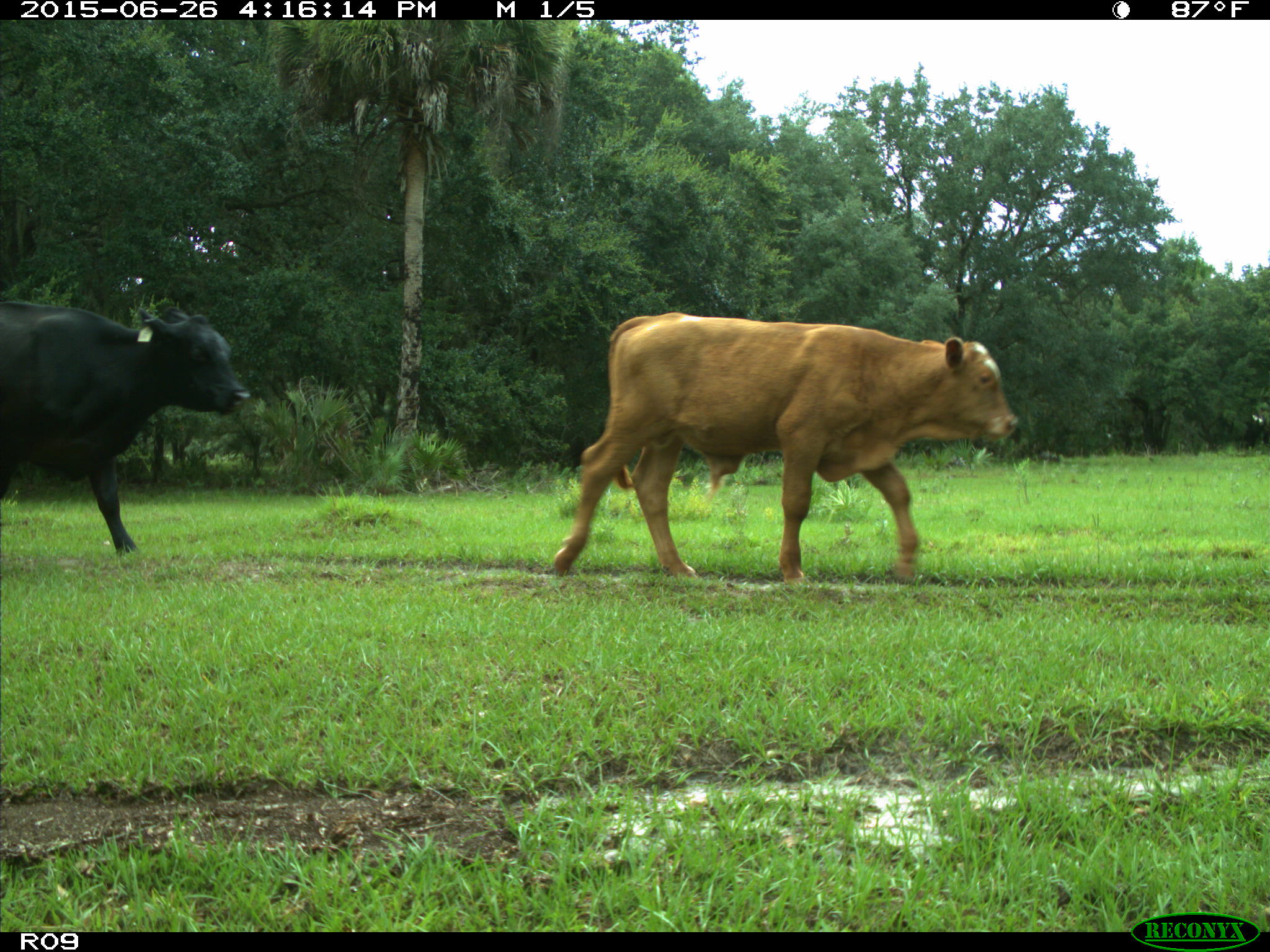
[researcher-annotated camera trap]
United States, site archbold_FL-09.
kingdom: Animalia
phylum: Chordata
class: Mammalia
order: Artiodactyla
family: Bovidae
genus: Bos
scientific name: Bos taurus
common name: domestic cow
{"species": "Bos taurus (domestic cow)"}